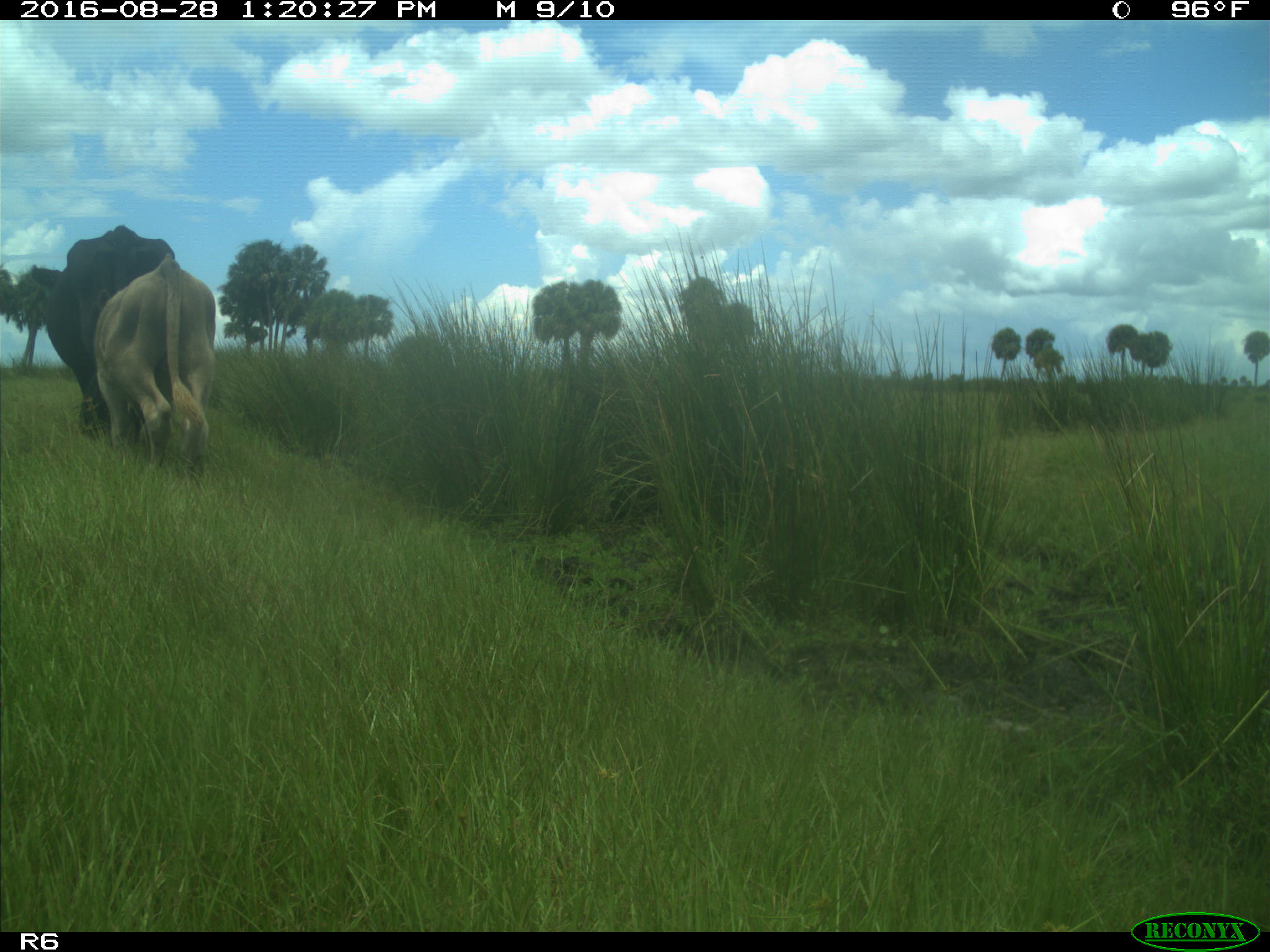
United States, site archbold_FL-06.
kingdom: Animalia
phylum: Chordata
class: Mammalia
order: Artiodactyla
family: Bovidae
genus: Bos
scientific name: Bos taurus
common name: domestic cow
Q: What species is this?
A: Bos taurus (domestic cow).